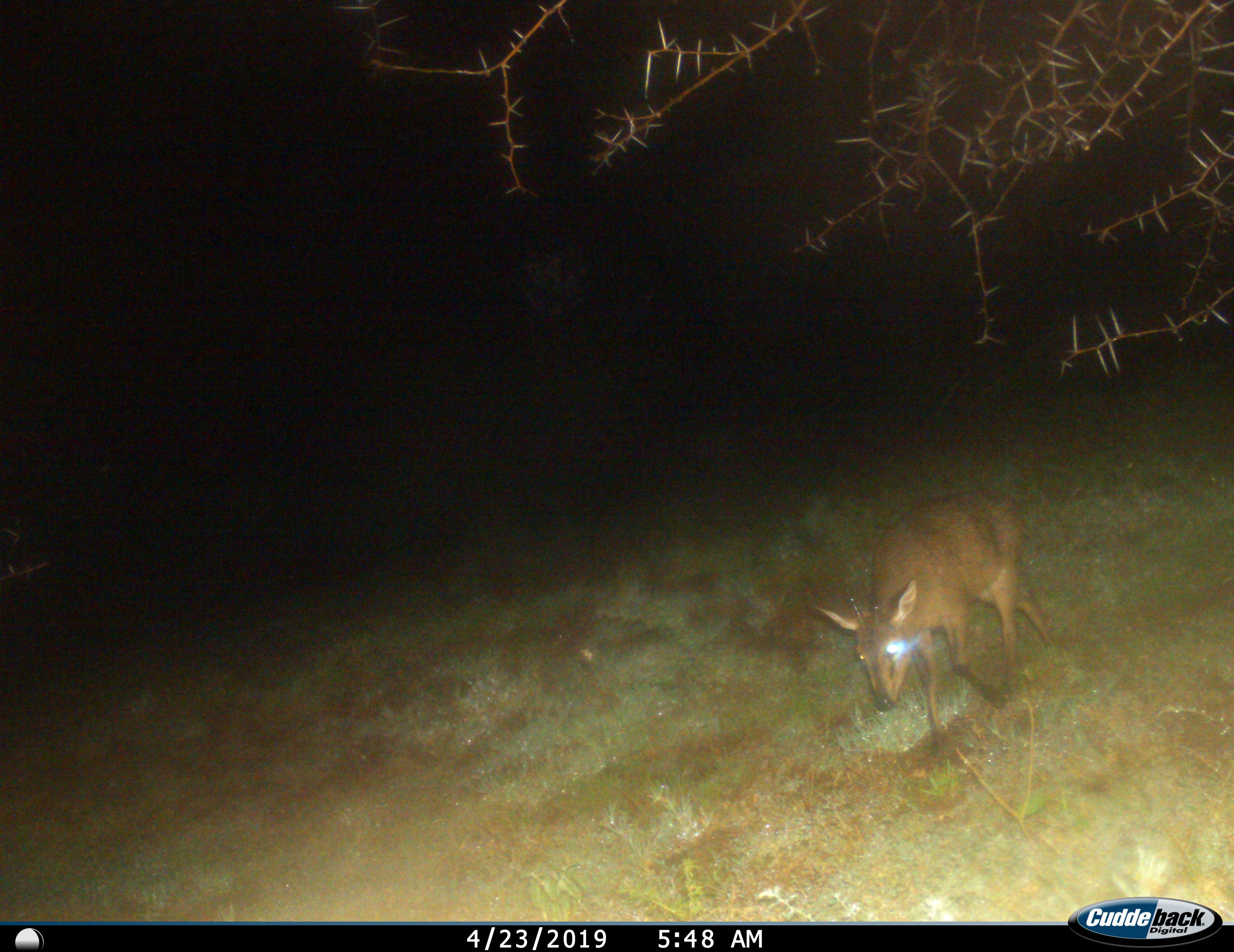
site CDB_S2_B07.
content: unidentified animal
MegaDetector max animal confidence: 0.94